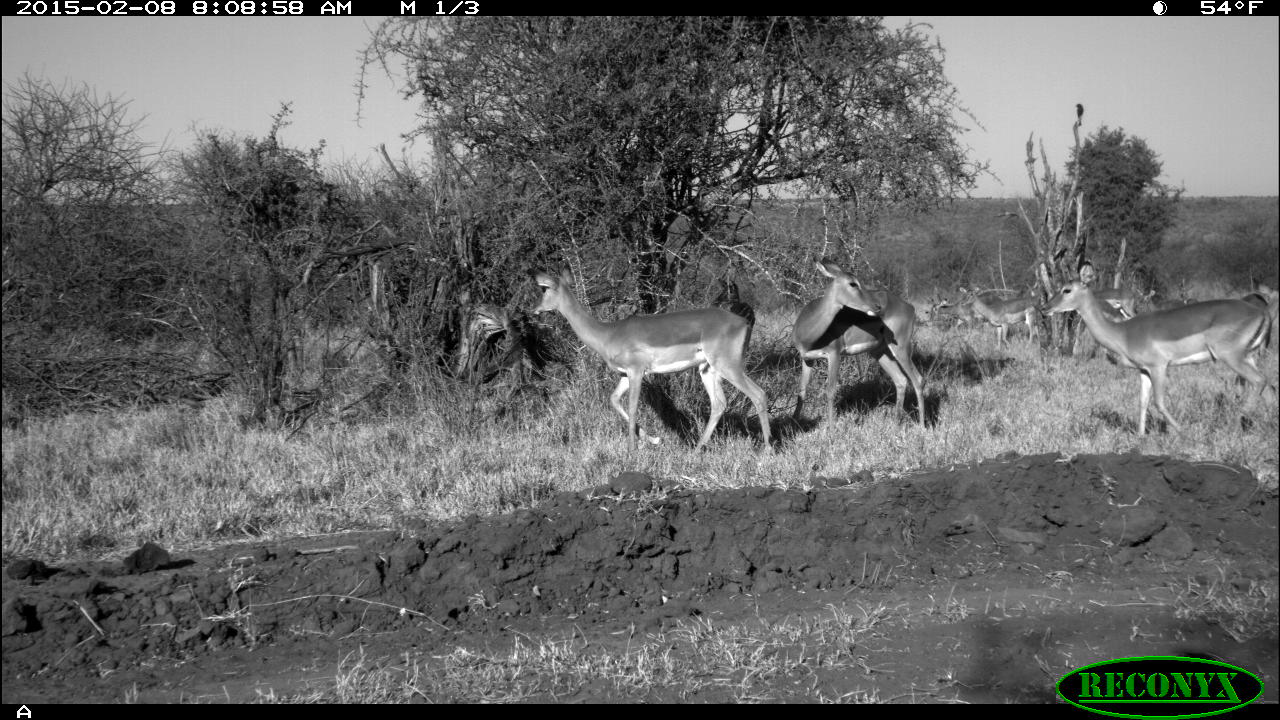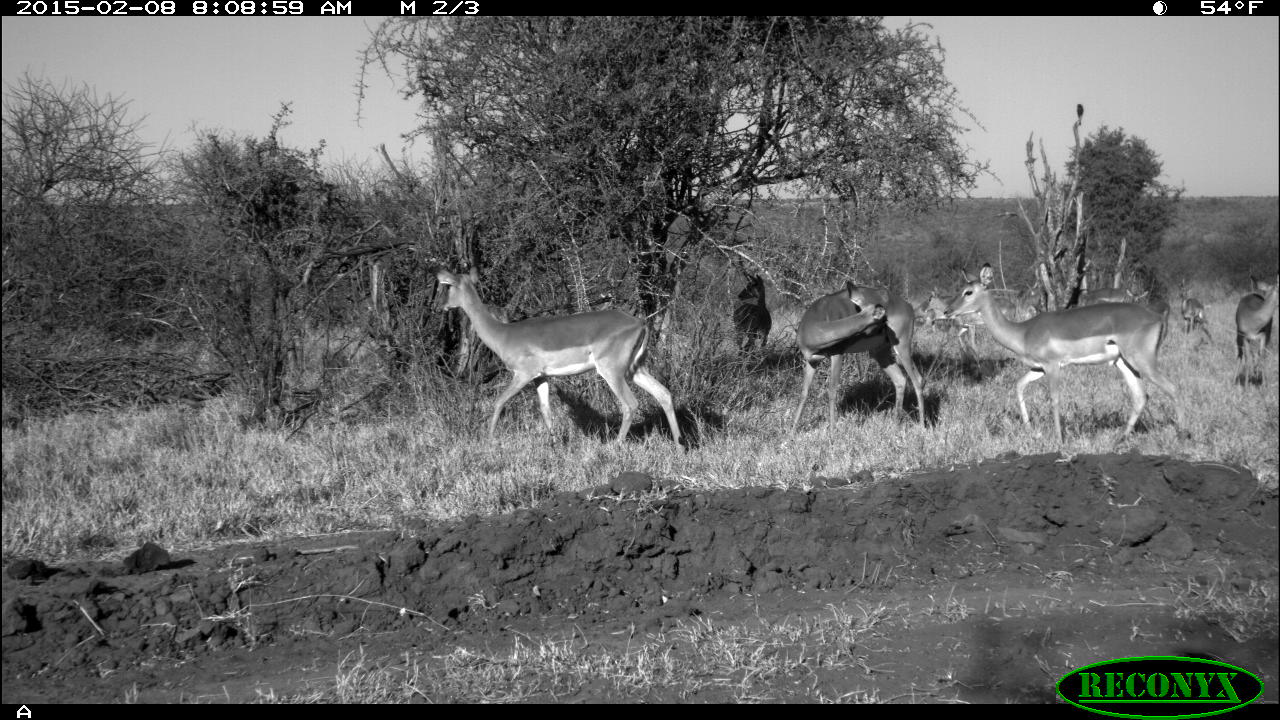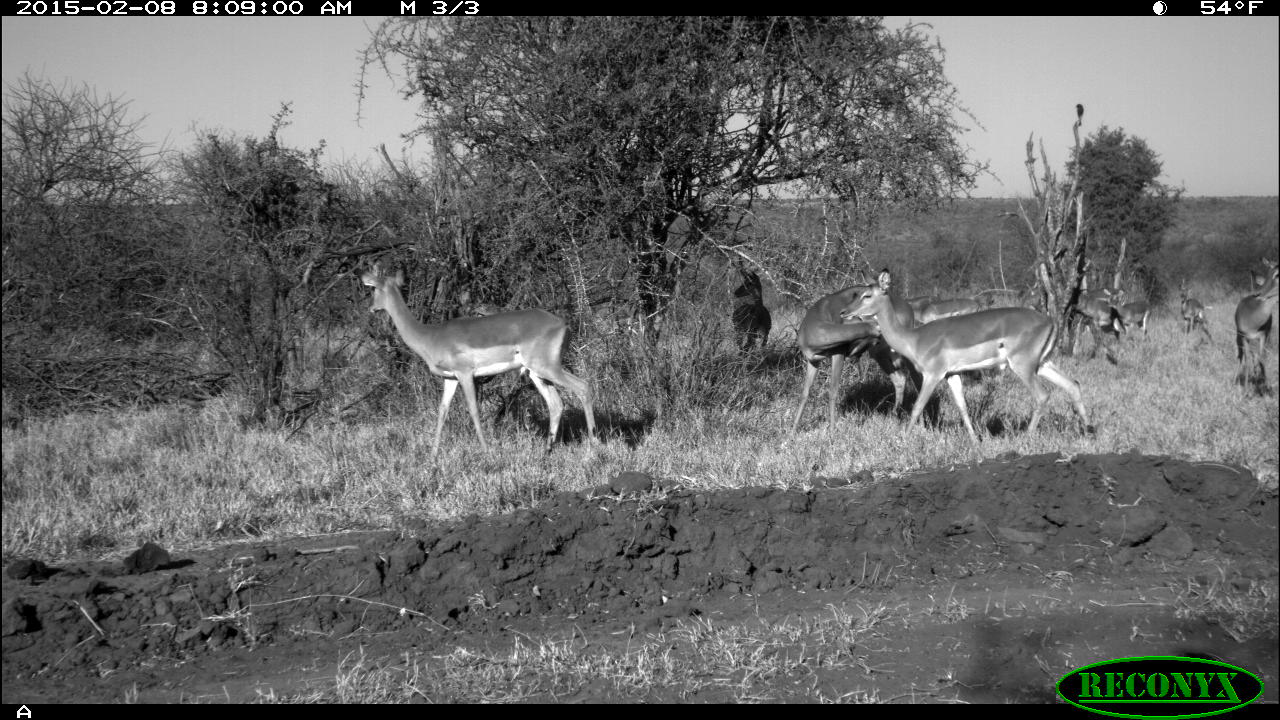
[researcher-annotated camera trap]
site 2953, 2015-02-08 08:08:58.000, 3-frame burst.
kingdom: Animalia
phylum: Chordata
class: Mammalia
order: Artiodactyla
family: Bovidae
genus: Aepyceros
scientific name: Aepyceros melampus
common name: impala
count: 9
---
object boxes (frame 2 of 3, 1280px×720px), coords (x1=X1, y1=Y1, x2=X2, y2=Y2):
aepyceros melampus: (x1=435, y1=267, x2=685, y2=454); (x1=944, y1=260, x2=1190, y2=445); (x1=784, y1=281, x2=926, y2=442); (x1=927, y1=286, x2=1015, y2=357); (x1=1235, y1=270, x2=1278, y2=391); (x1=732, y1=270, x2=771, y2=354); (x1=1124, y1=289, x2=1167, y2=340); (x1=1181, y1=293, x2=1206, y2=336); (x1=1079, y1=289, x2=1126, y2=308)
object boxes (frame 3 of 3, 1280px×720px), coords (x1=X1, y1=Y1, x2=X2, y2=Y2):
aepyceros melampus: (x1=839, y1=269, x2=1089, y2=450); (x1=361, y1=264, x2=598, y2=454); (x1=782, y1=285, x2=941, y2=443); (x1=1235, y1=256, x2=1277, y2=395); (x1=1069, y1=288, x2=1126, y2=351); (x1=734, y1=270, x2=770, y2=366); (x1=1103, y1=289, x2=1152, y2=343); (x1=921, y1=299, x2=979, y2=332); (x1=1177, y1=278, x2=1205, y2=338); (x1=905, y1=296, x2=943, y2=321)